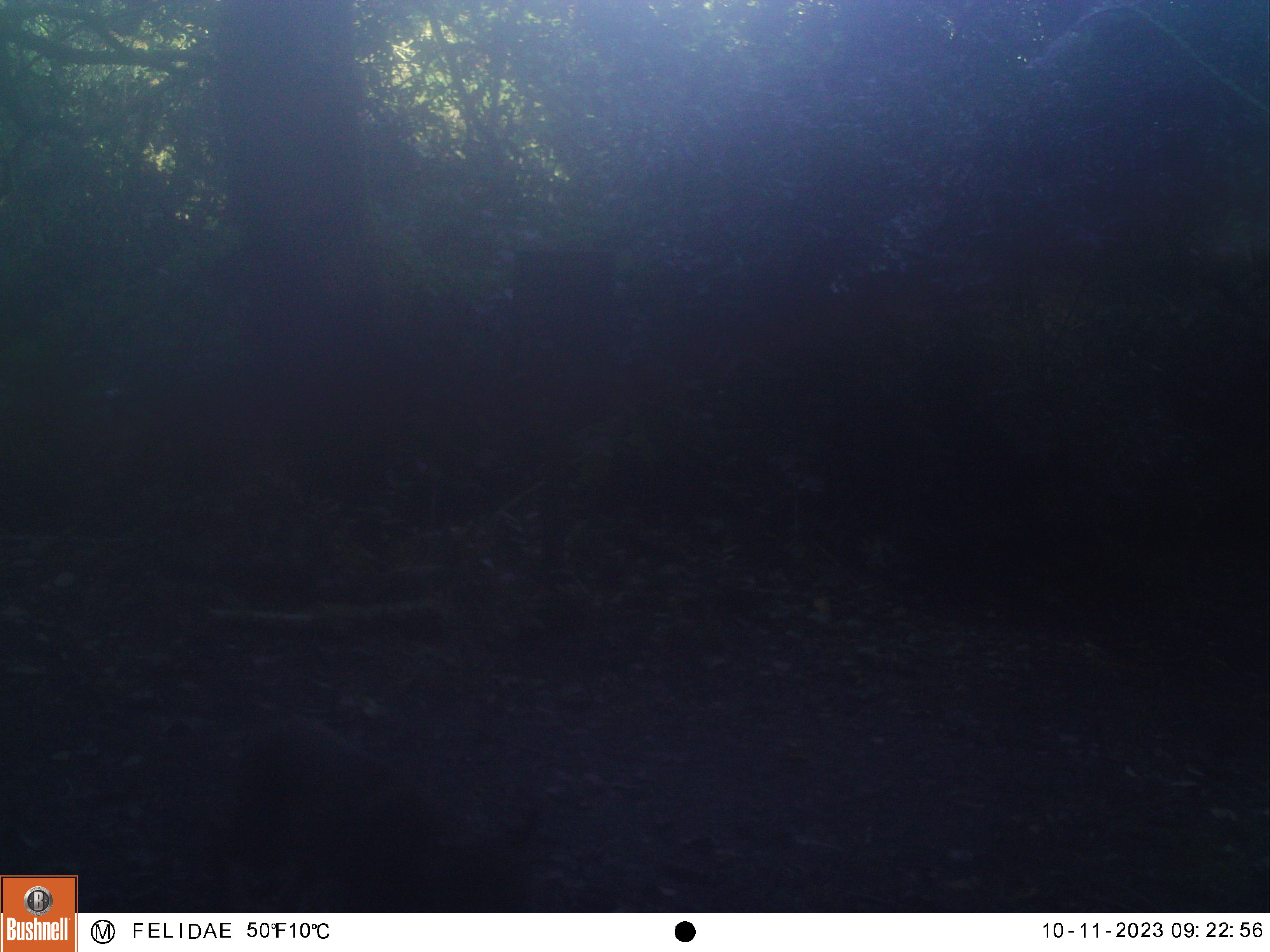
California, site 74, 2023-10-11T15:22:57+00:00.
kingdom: Animalia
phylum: Chordata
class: Mammalia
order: Carnivora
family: Felidae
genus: Lynx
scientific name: Lynx rufus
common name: bobcat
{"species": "bobcat (Lynx rufus)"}